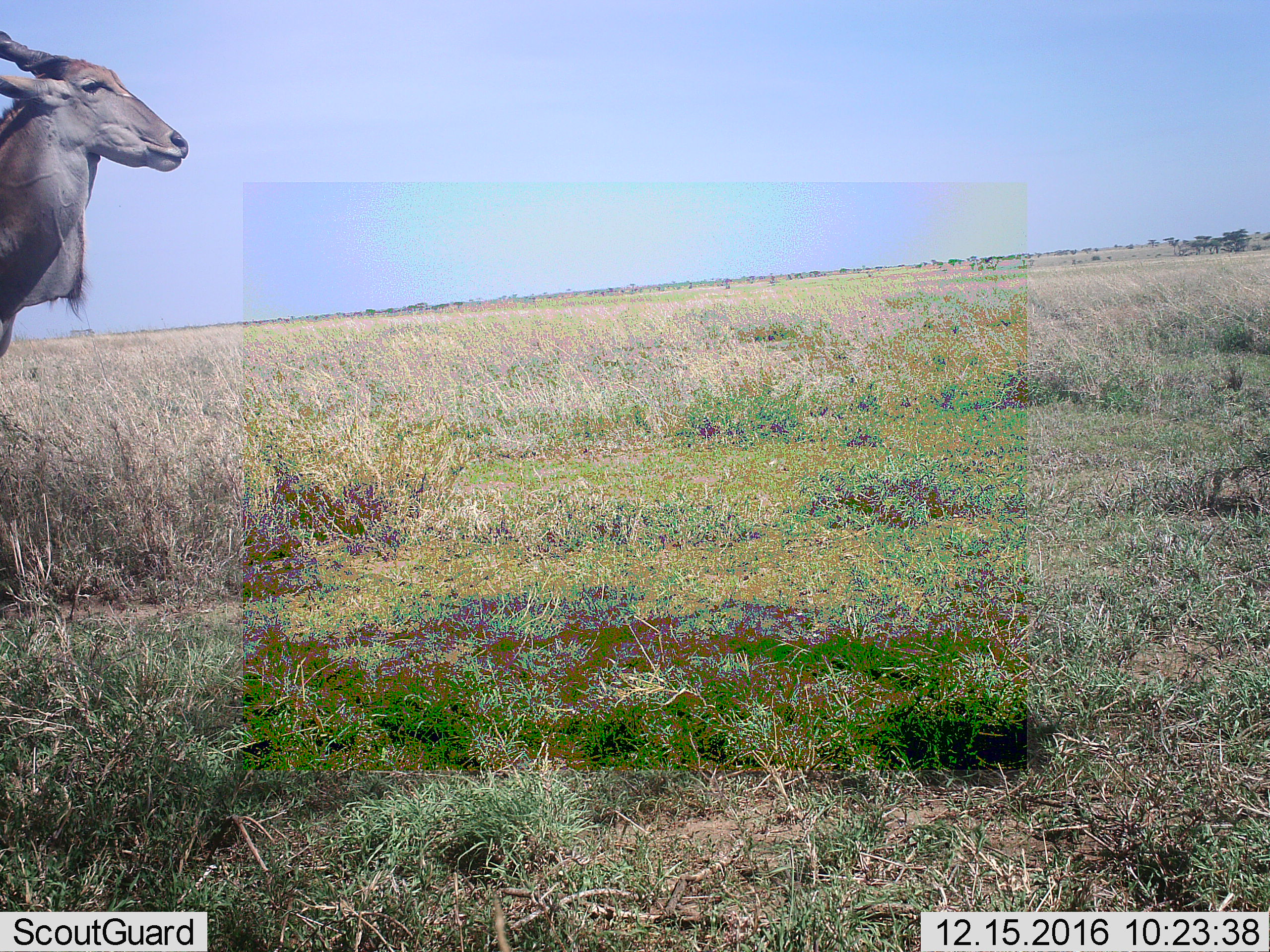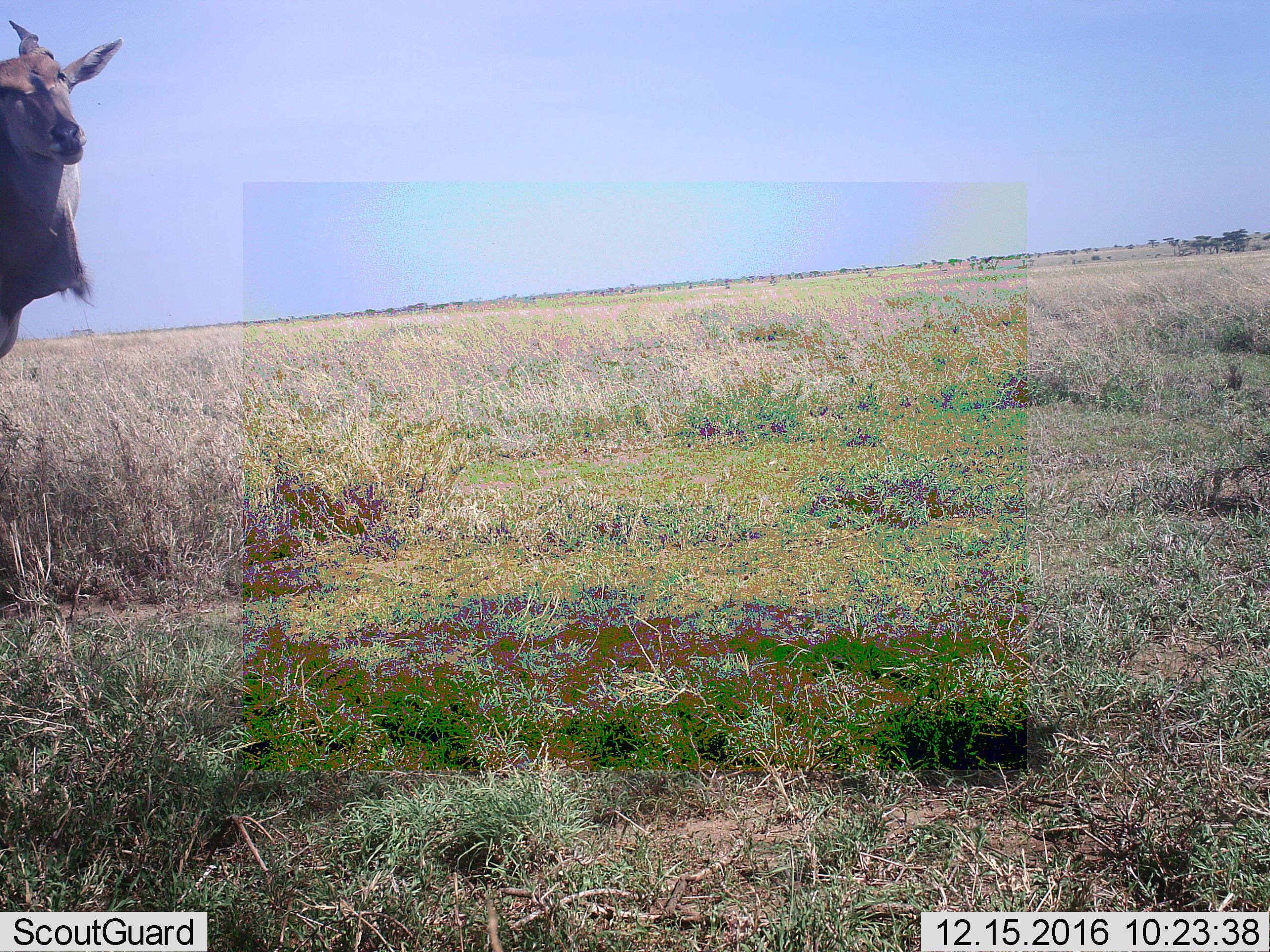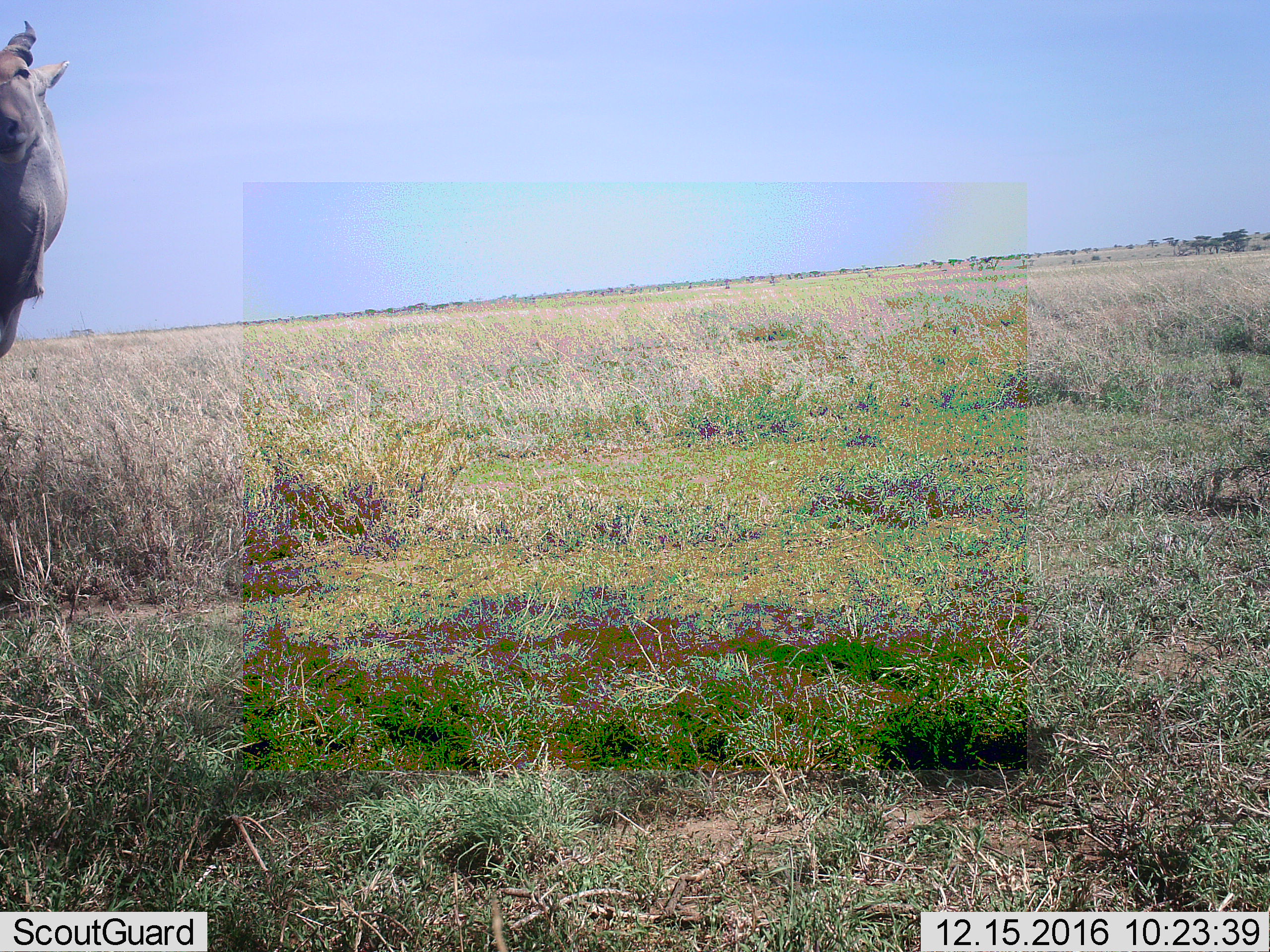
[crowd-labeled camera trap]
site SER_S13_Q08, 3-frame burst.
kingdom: Animalia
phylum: Chordata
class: Mammalia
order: Artiodactyla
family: Bovidae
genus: Tragelaphus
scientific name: Tragelaphus oryx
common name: eland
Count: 1.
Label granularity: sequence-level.